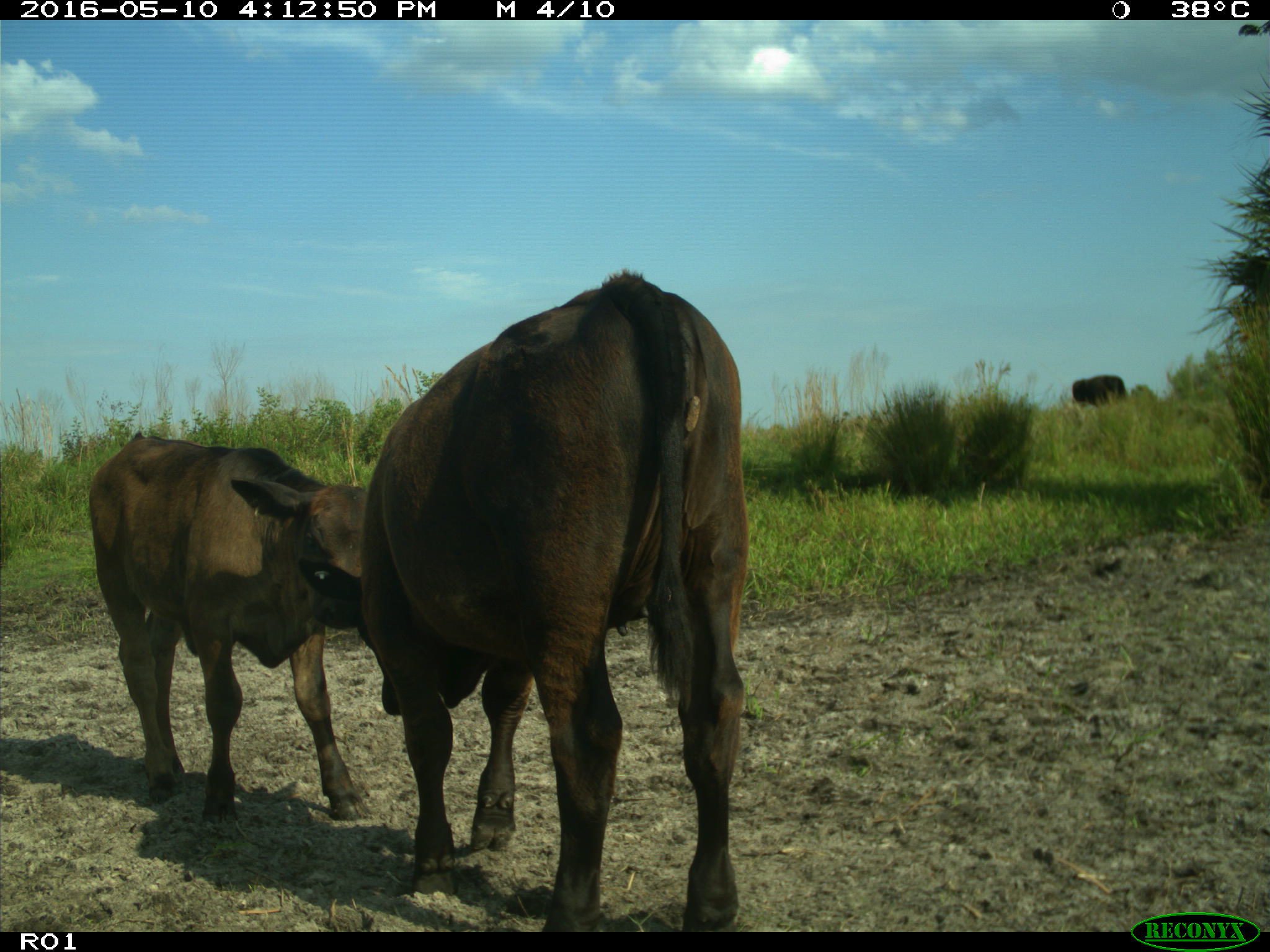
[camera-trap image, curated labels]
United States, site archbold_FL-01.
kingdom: Animalia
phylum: Chordata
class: Mammalia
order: Artiodactyla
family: Bovidae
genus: Bos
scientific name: Bos taurus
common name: domestic cow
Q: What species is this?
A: Bos taurus (domestic cow).